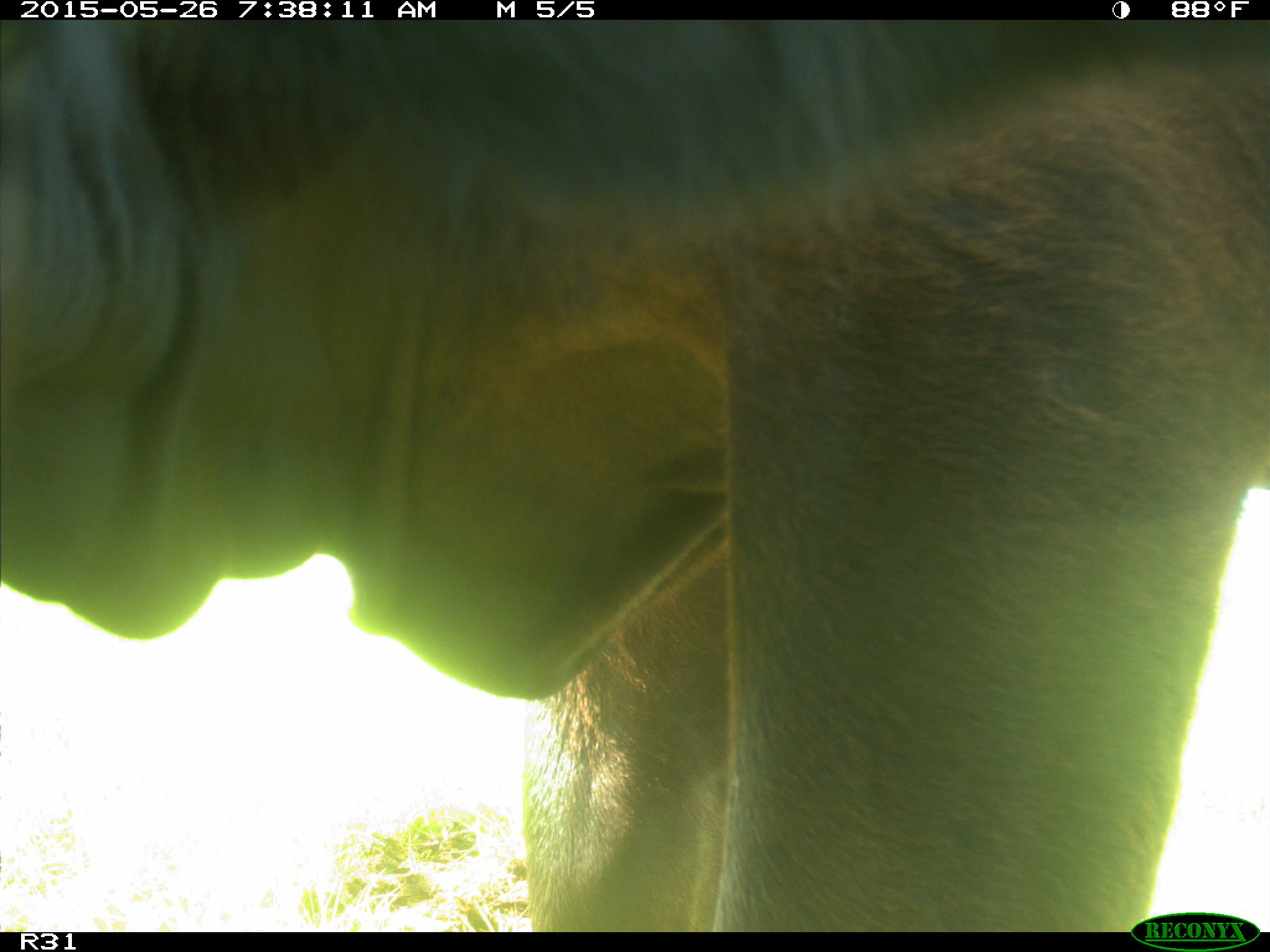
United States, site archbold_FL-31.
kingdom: Animalia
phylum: Chordata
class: Mammalia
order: Artiodactyla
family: Bovidae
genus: Bos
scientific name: Bos taurus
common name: domestic cow